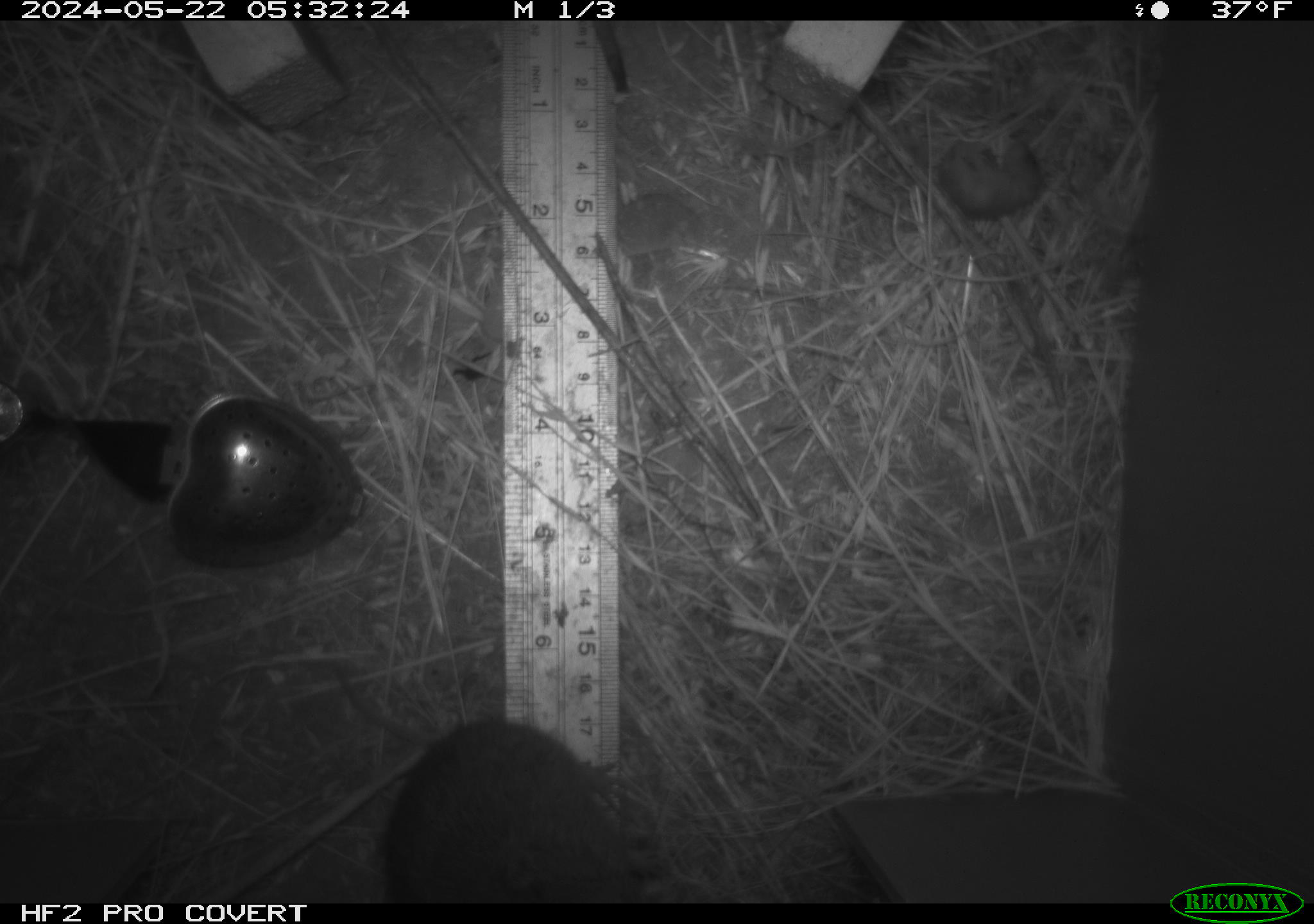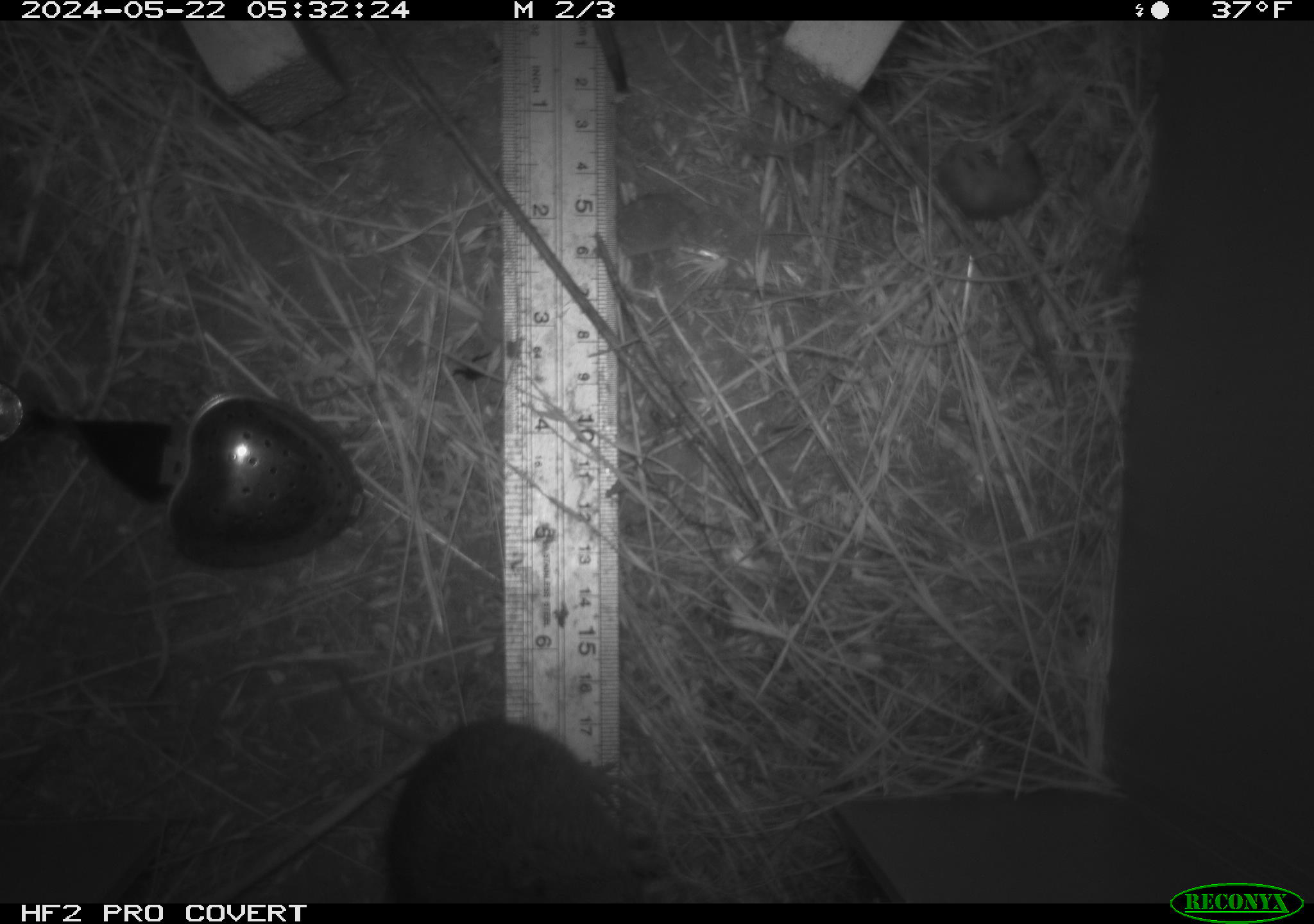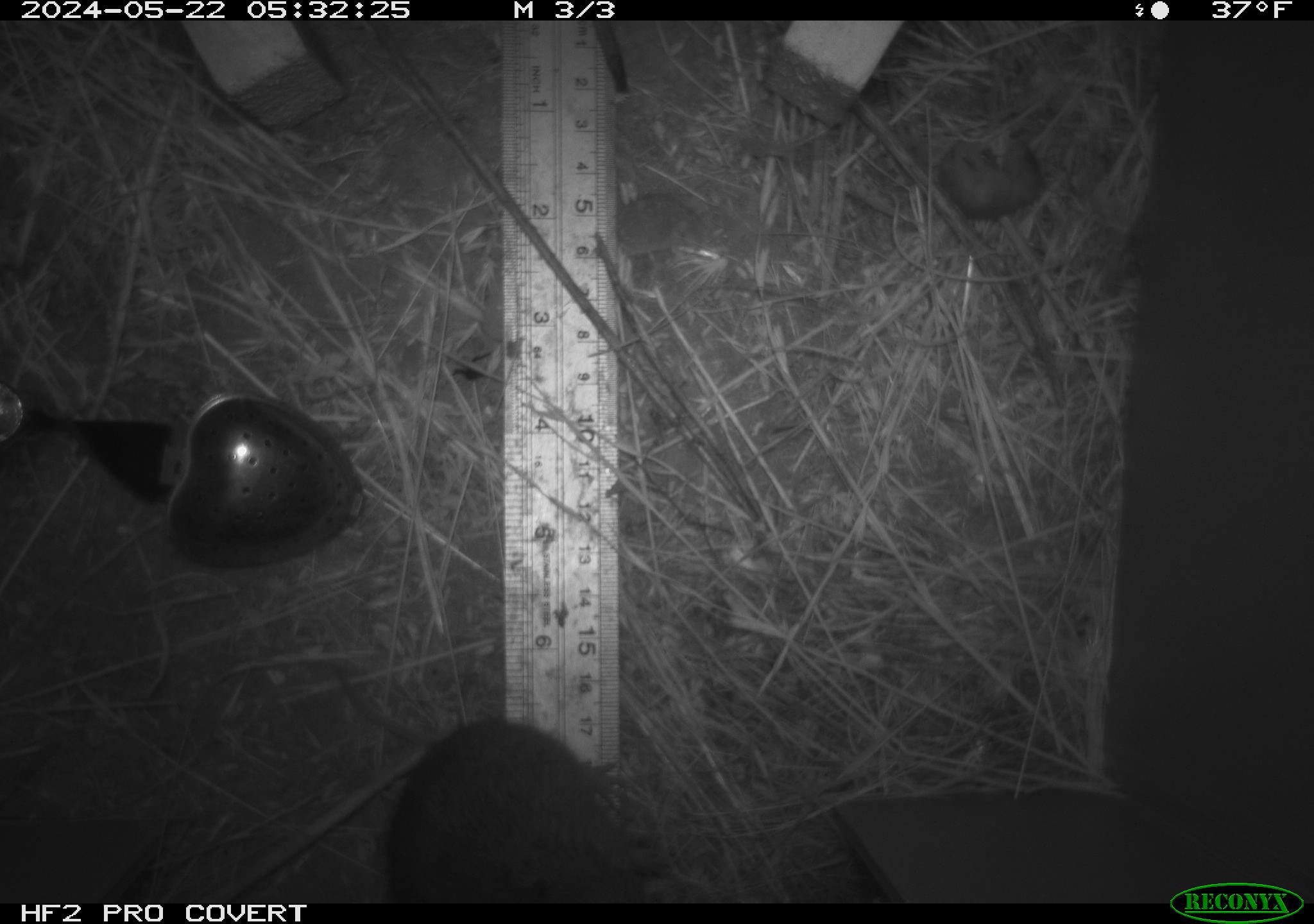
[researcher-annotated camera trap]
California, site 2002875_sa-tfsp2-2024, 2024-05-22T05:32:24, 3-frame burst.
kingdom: Animalia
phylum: Chordata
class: Mammalia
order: Rodentia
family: Cricetidae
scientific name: Arvicolinae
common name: voles, lemmings, and muskrats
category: arvicolinae subfamily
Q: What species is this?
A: Arvicolinae subfamily (voles, lemmings, and muskrats) (Arvicolinae).